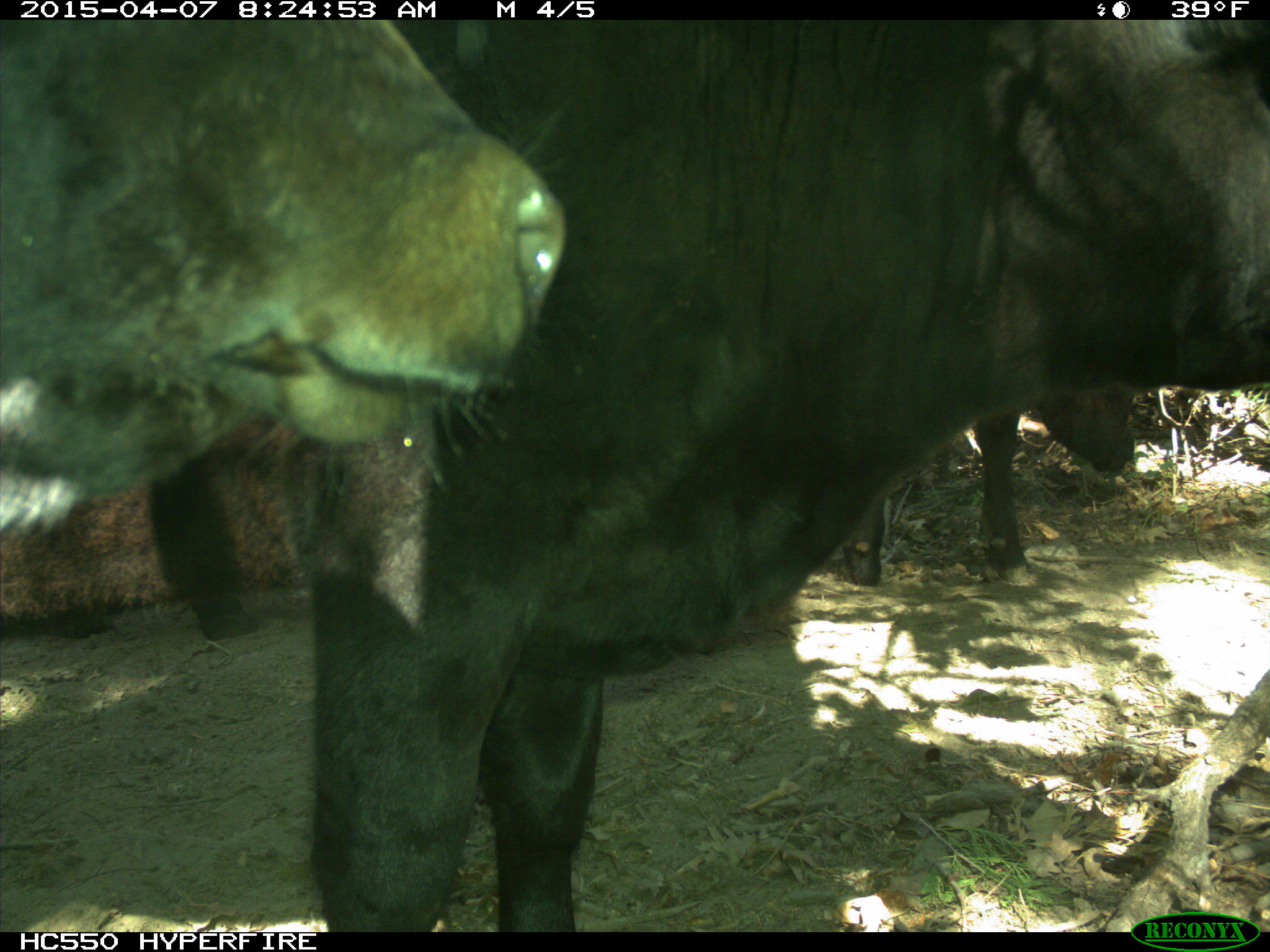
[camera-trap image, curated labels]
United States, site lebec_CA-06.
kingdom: Animalia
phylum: Chordata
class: Mammalia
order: Artiodactyla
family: Bovidae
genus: Bos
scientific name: Bos taurus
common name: domestic cow